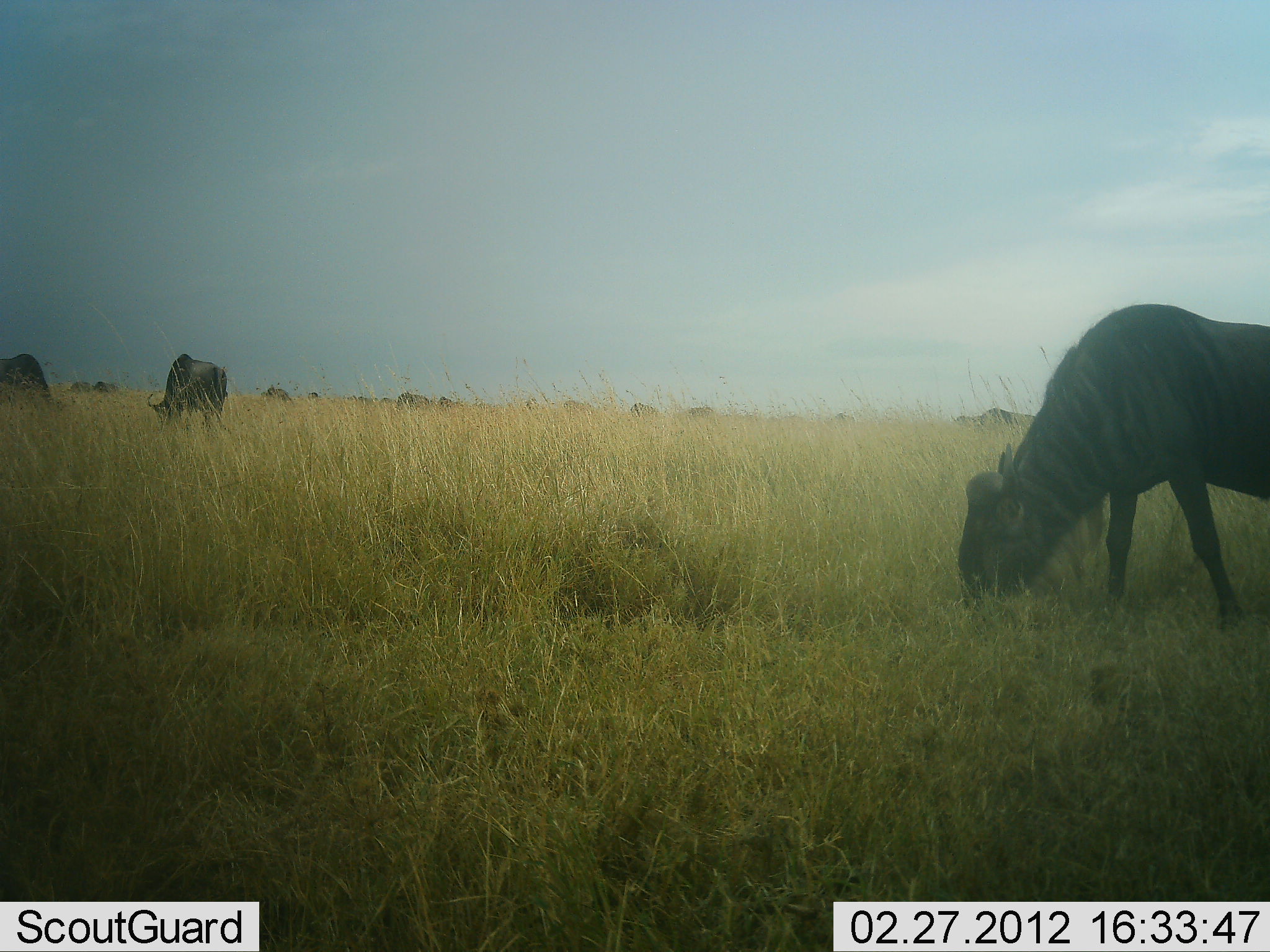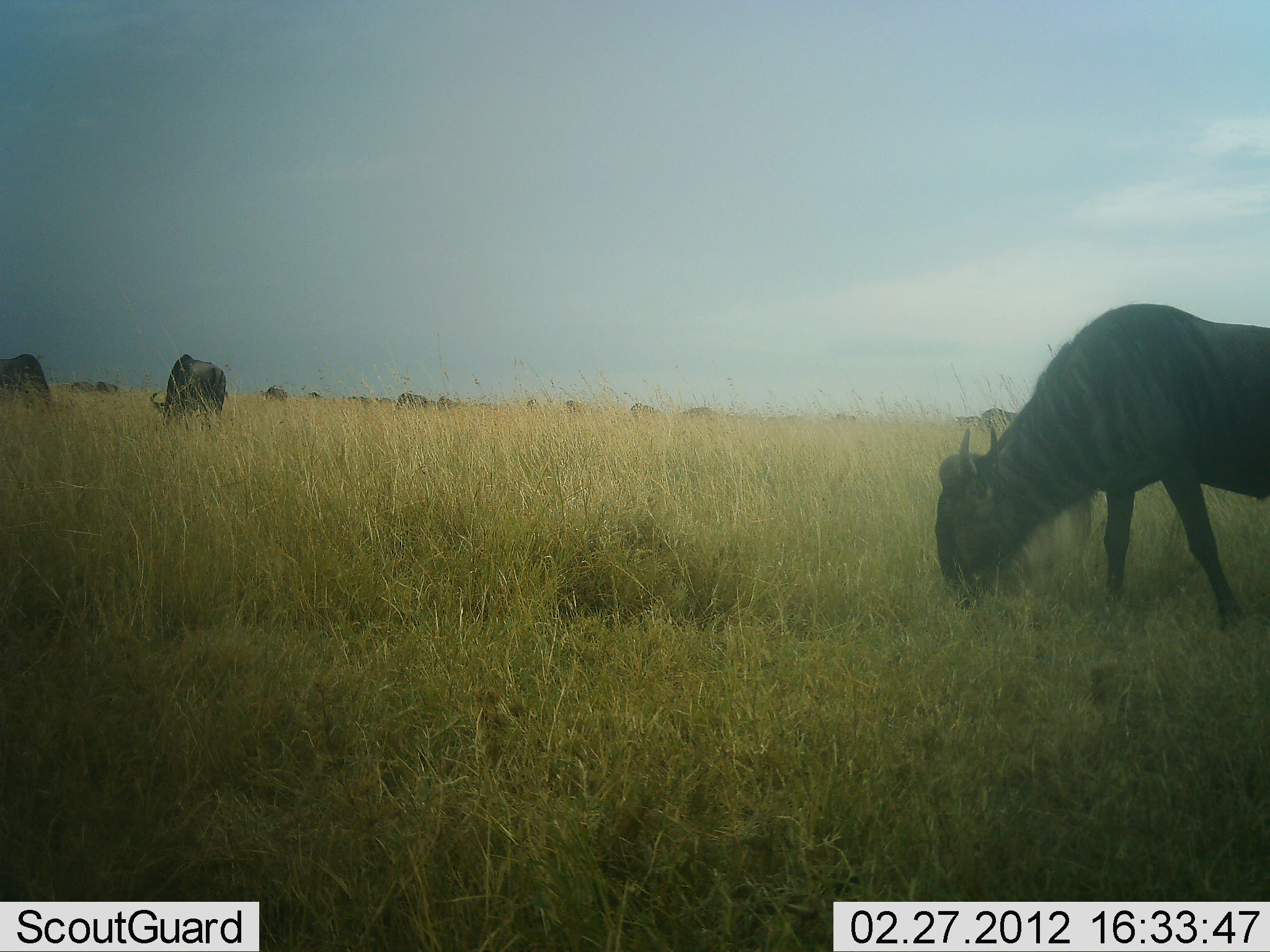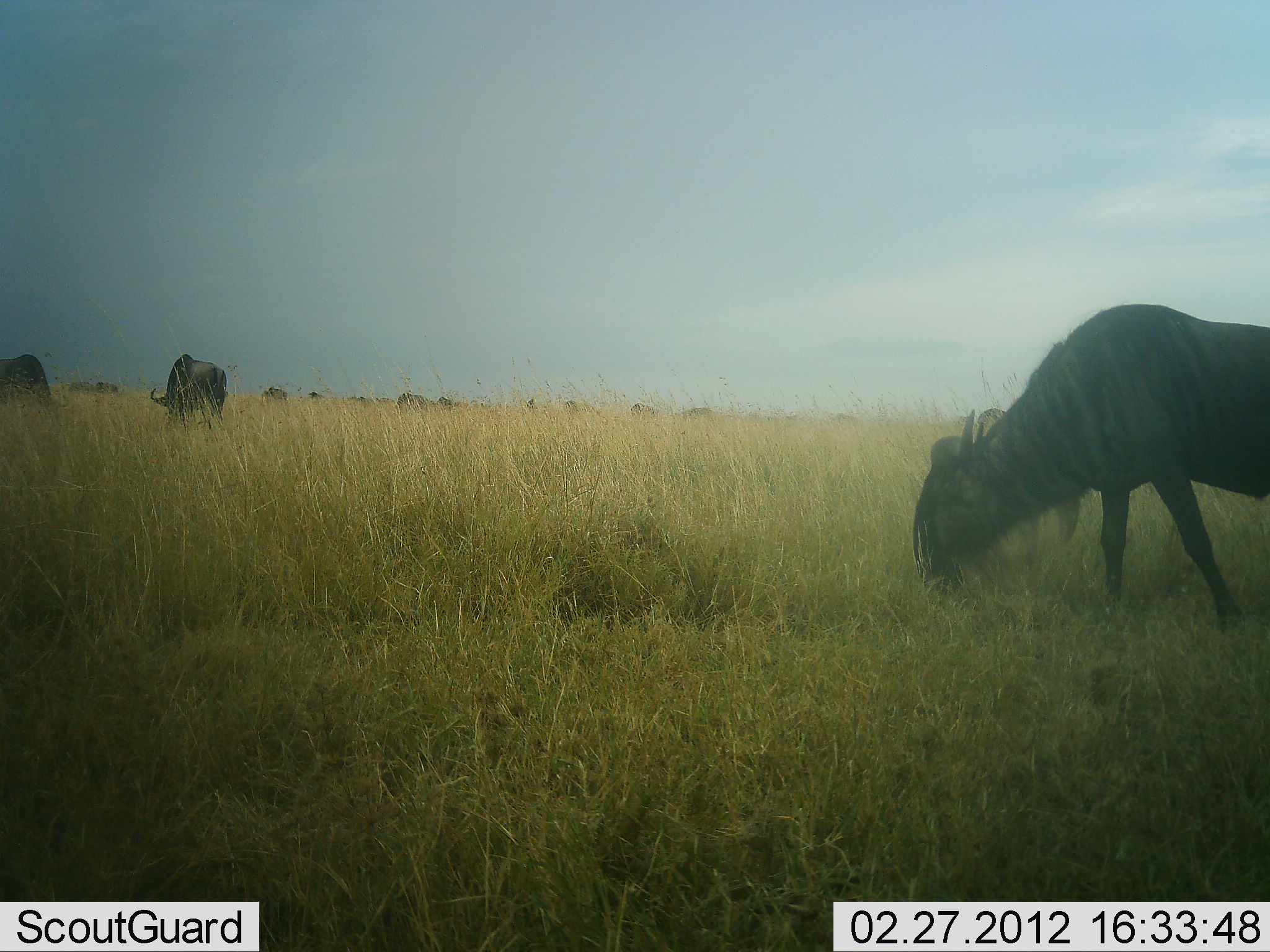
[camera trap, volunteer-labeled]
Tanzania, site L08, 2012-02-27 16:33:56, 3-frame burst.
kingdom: Animalia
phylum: Chordata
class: Mammalia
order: Artiodactyla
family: Bovidae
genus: Connochaetes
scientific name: Connochaetes taurinus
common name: blue wildebeest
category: wildebeest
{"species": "wildebeest (blue wildebeest) (Connochaetes taurinus)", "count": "11-50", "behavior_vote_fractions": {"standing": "38%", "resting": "0%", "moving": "25%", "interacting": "0%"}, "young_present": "0%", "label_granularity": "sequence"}